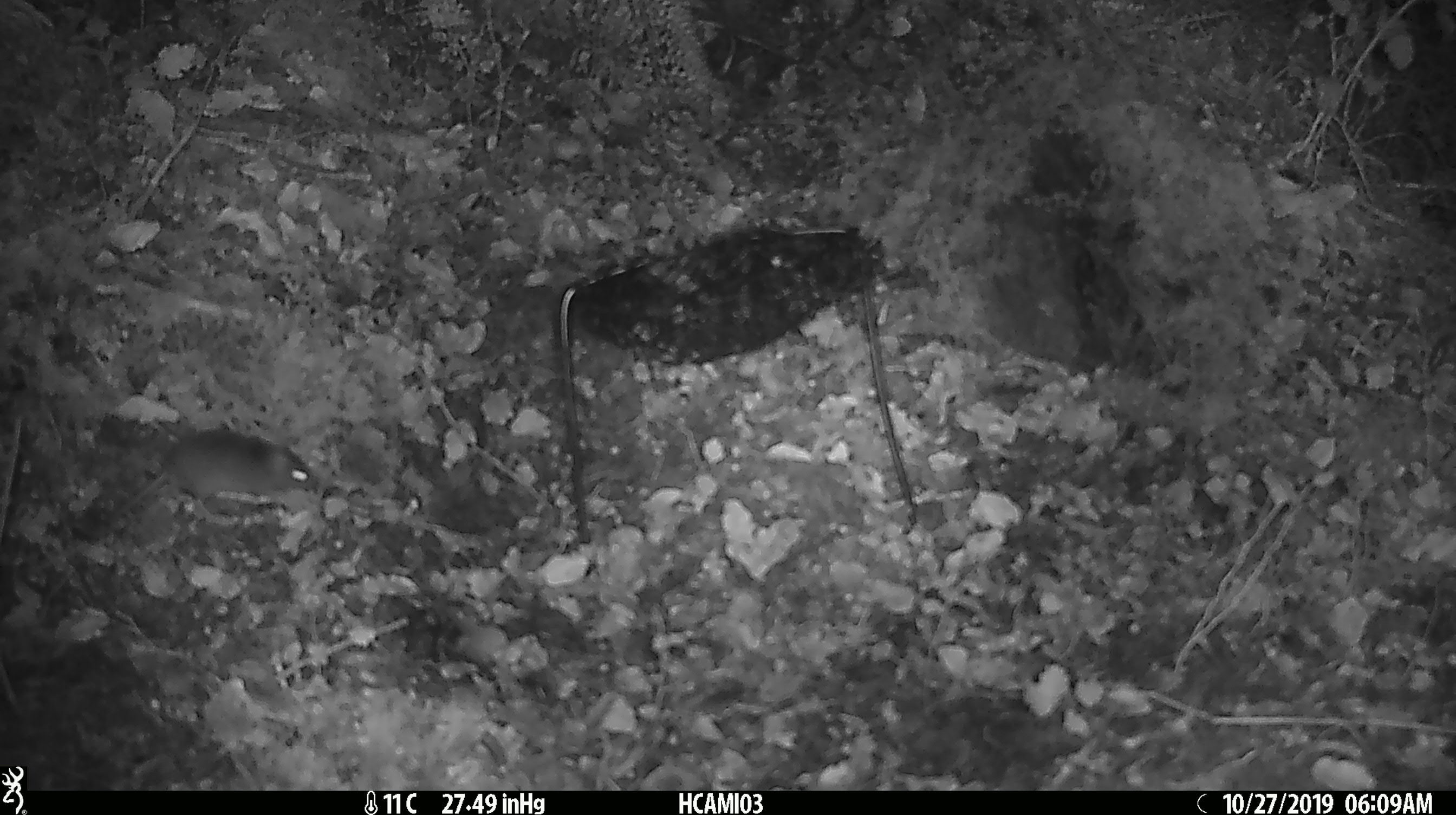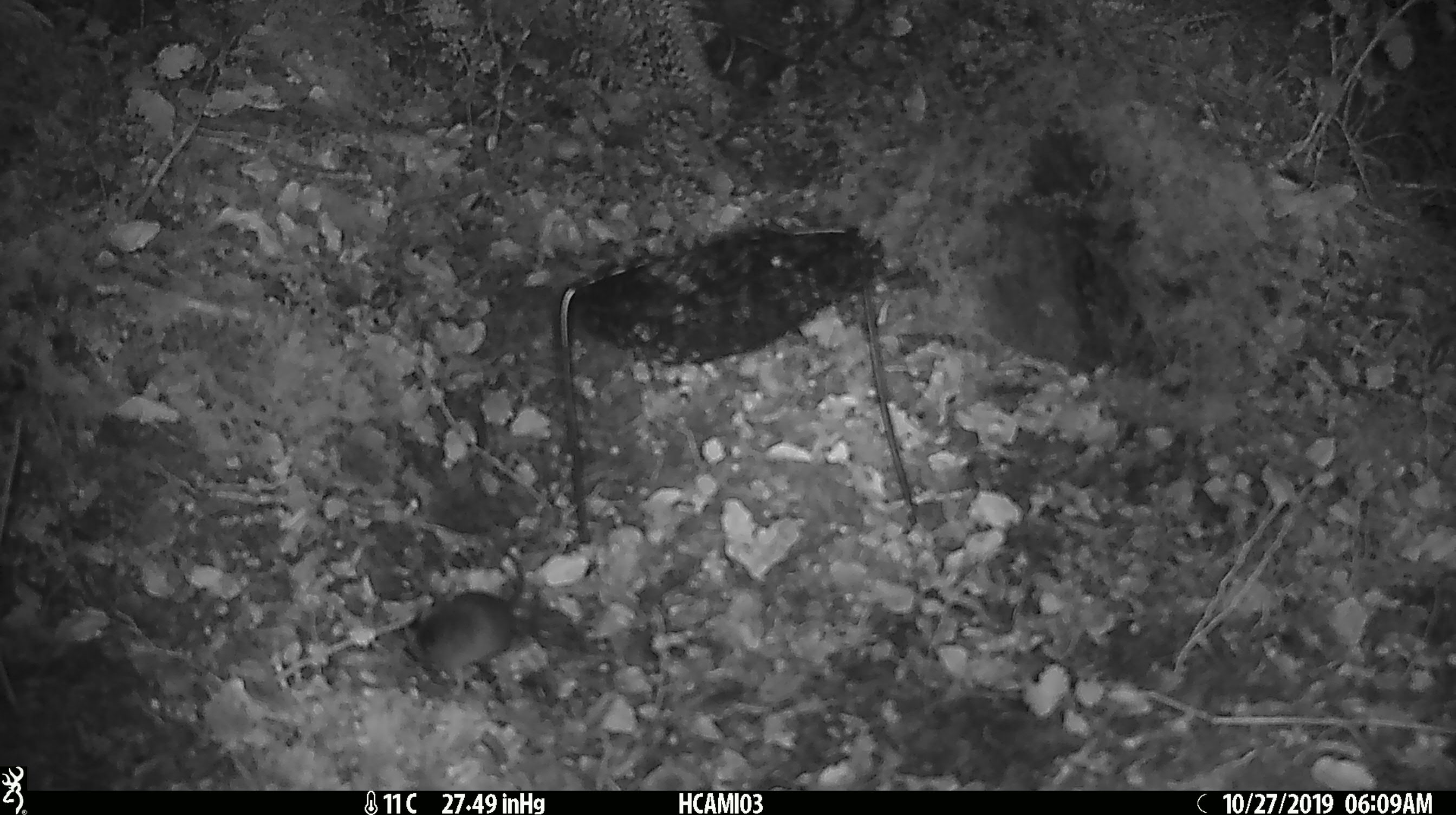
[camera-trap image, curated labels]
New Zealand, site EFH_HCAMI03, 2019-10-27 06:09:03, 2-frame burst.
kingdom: Animalia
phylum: Chordata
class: Mammalia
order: Rodentia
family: Muridae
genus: Mus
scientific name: Mus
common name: mouse